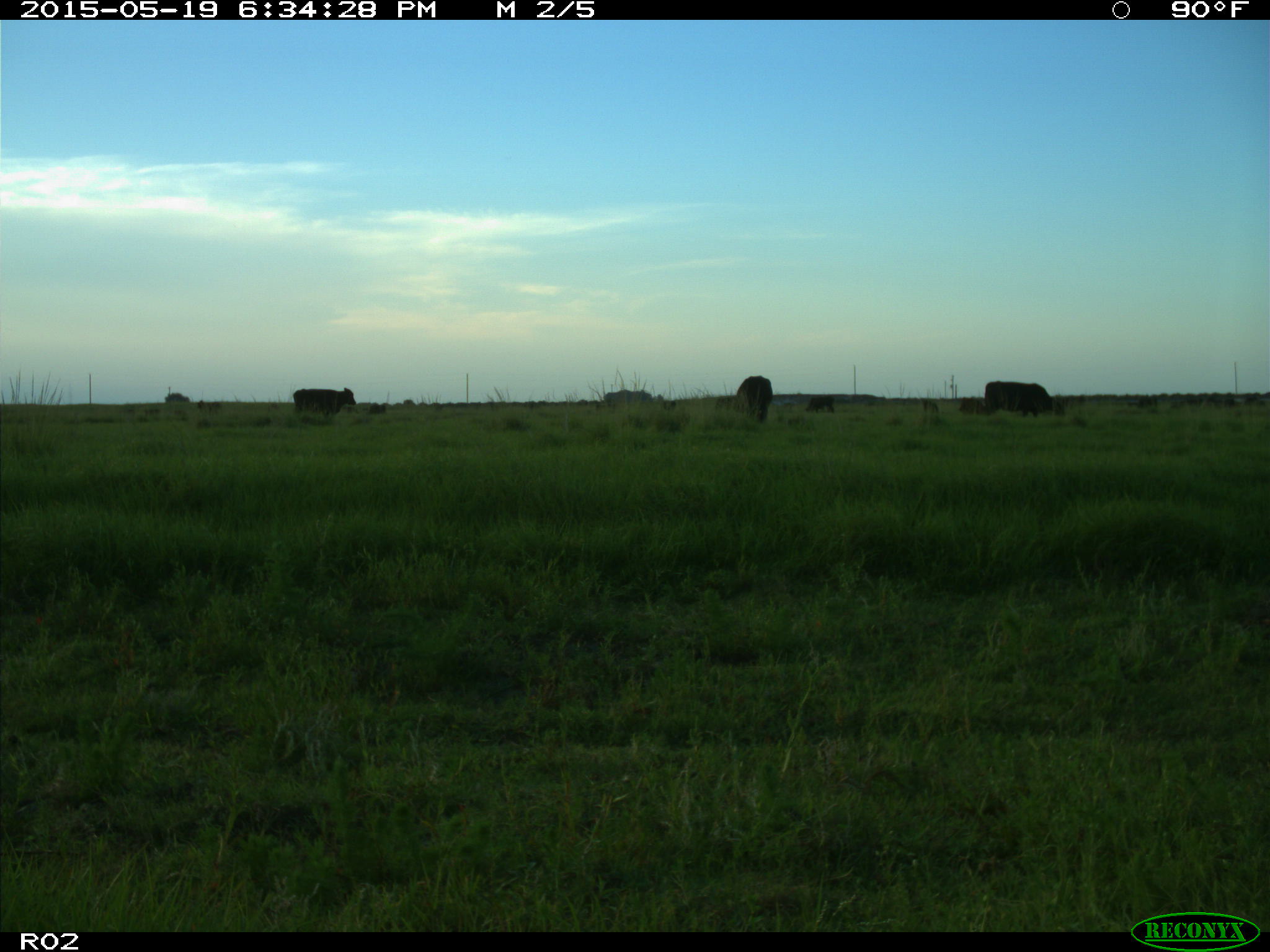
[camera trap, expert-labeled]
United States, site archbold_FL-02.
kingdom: Animalia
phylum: Chordata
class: Mammalia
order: Artiodactyla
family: Bovidae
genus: Bos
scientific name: Bos taurus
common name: domestic cow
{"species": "Bos taurus (domestic cow)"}